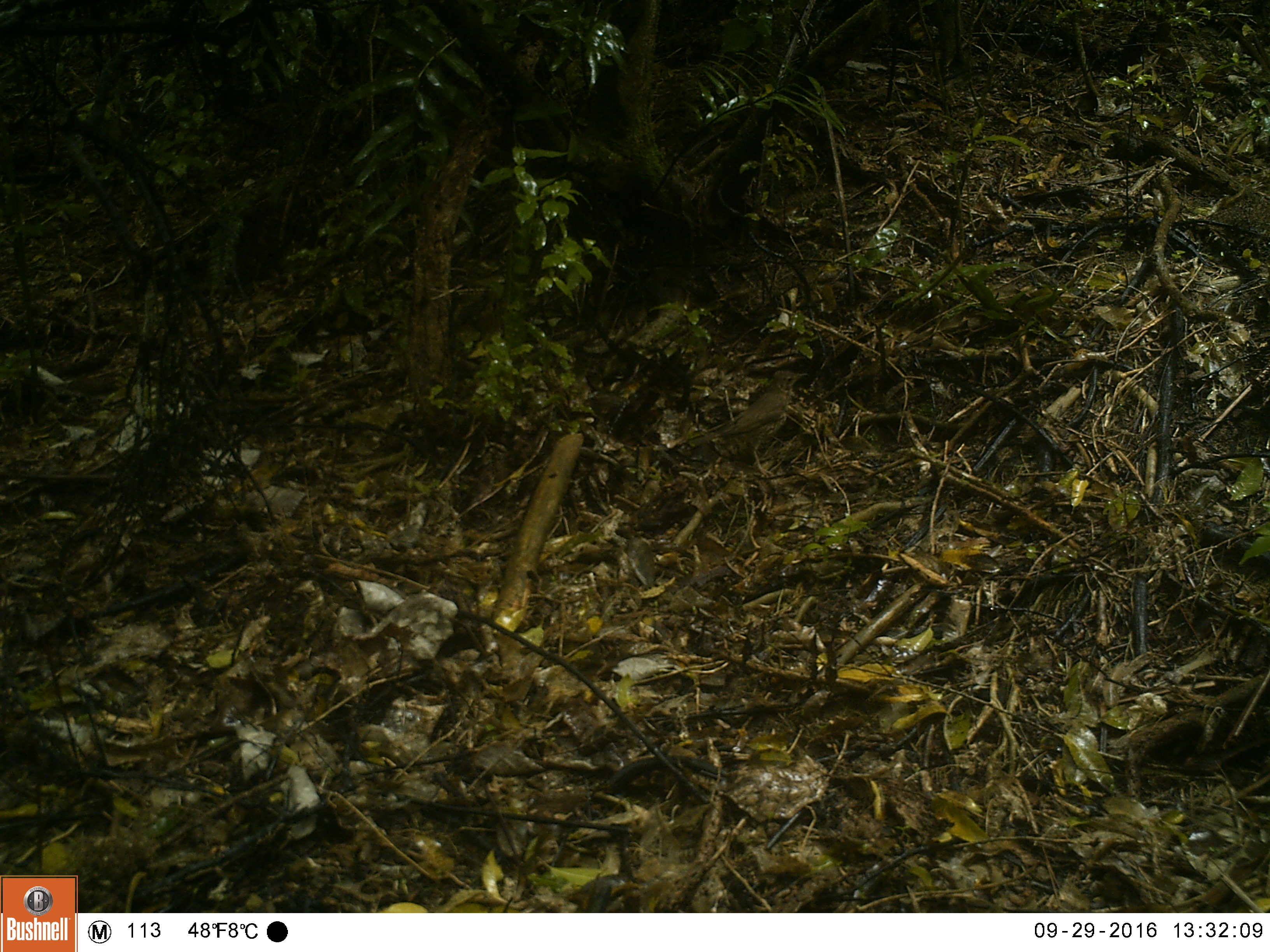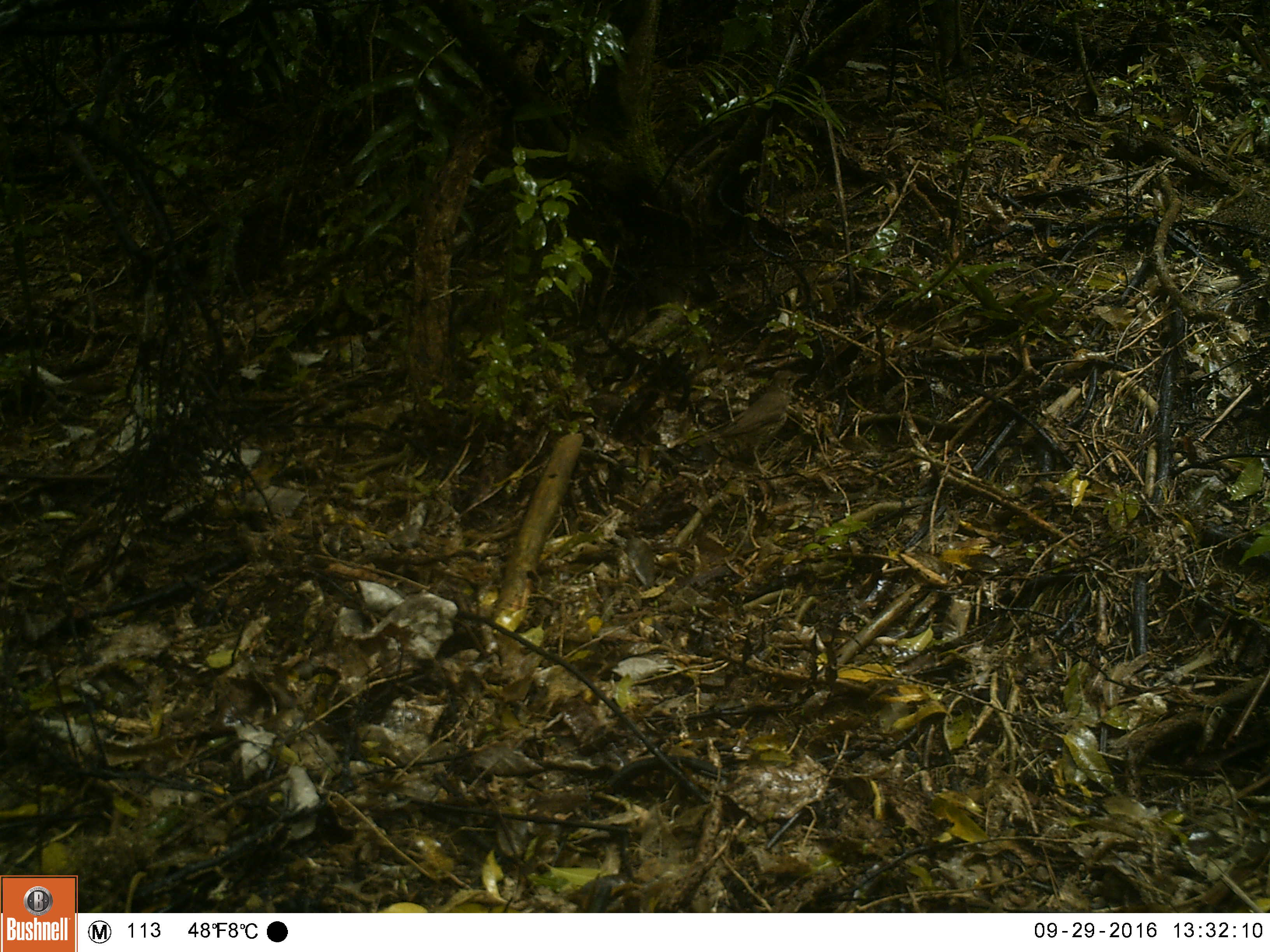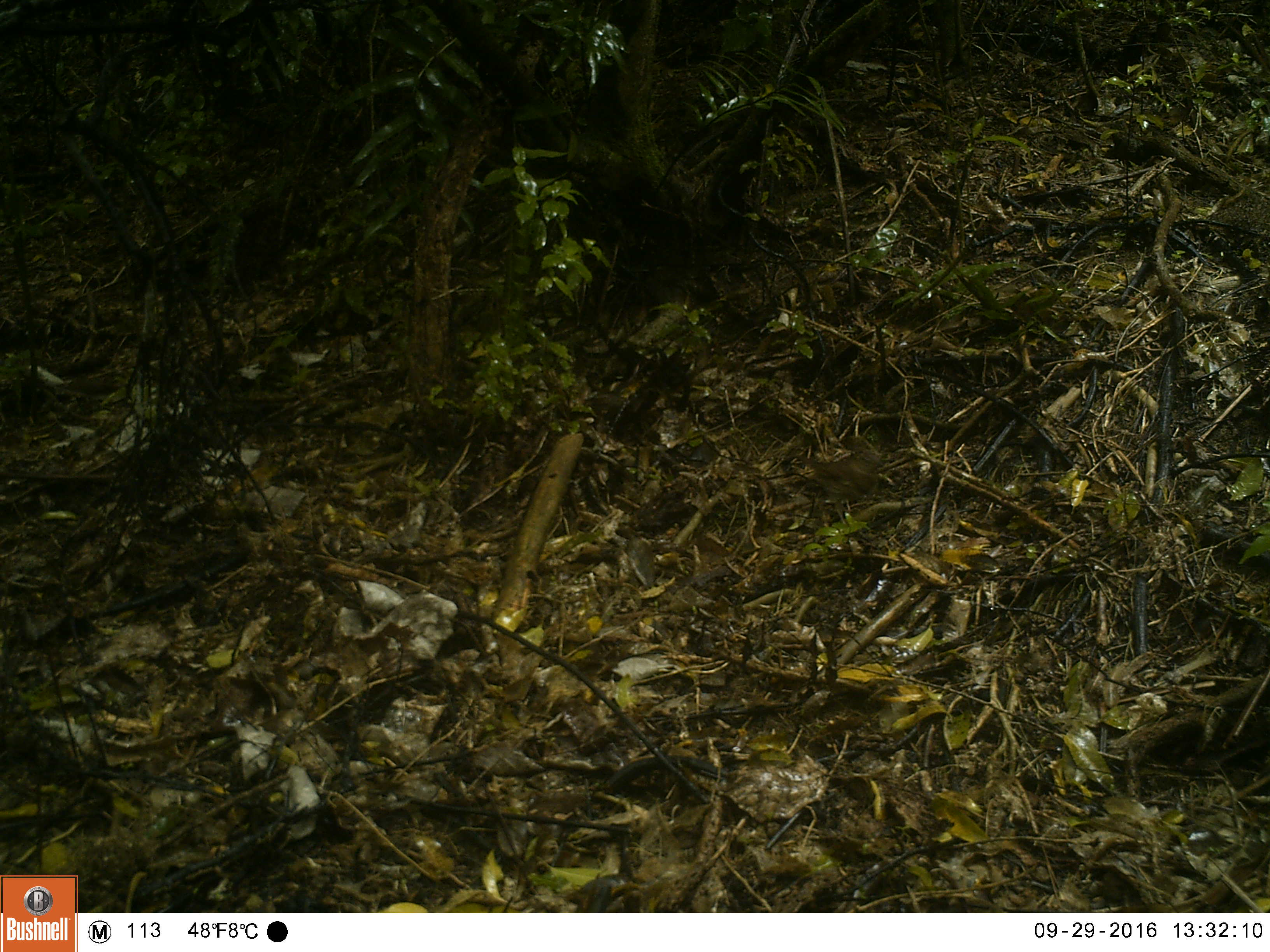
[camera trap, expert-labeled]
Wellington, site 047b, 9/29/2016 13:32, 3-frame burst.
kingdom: Animalia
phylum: Chordata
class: Aves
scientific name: Aves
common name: bird